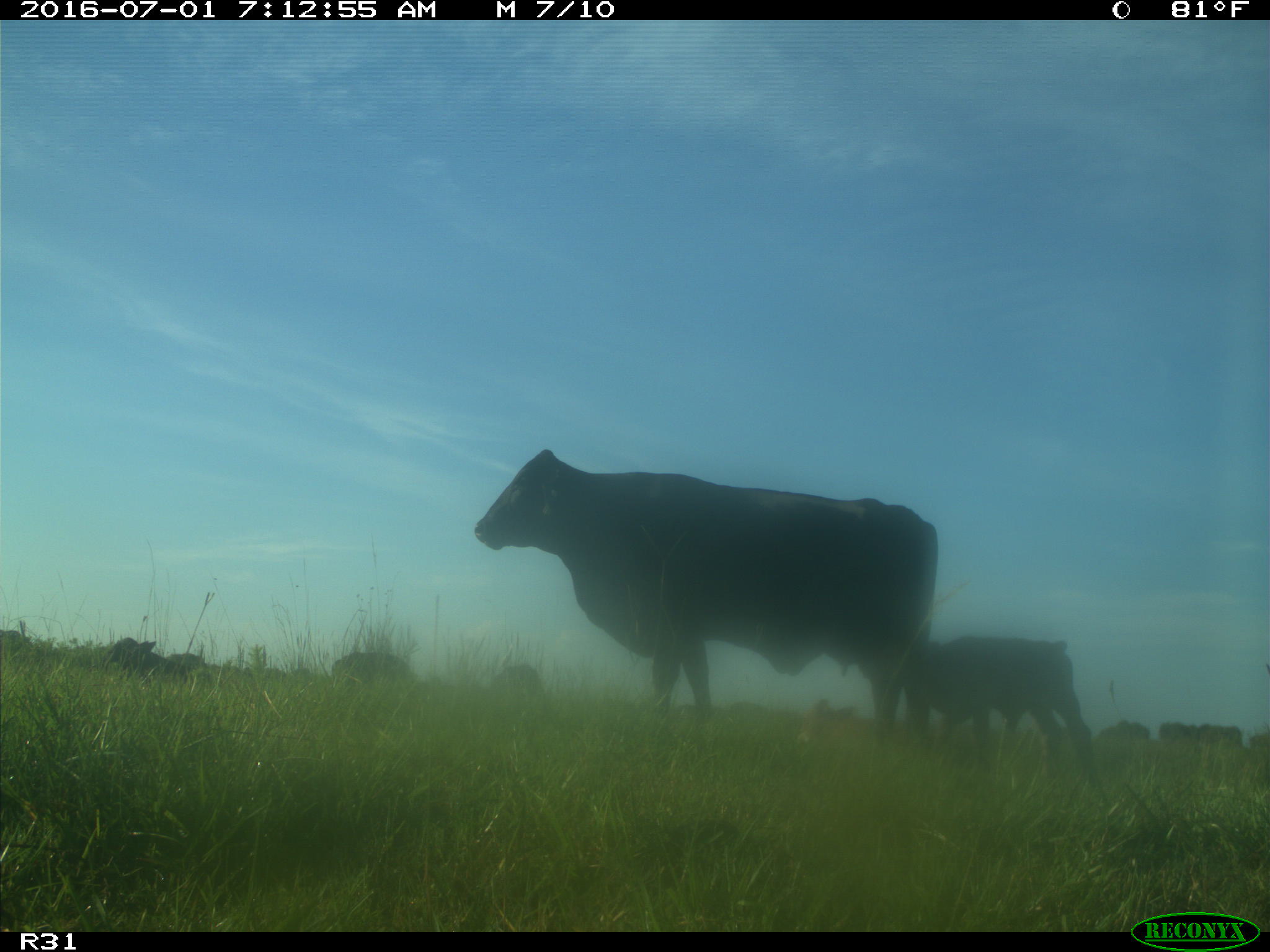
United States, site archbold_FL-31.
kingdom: Animalia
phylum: Chordata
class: Mammalia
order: Artiodactyla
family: Bovidae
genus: Bos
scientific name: Bos taurus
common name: domestic cow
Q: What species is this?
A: Bos taurus (domestic cow).